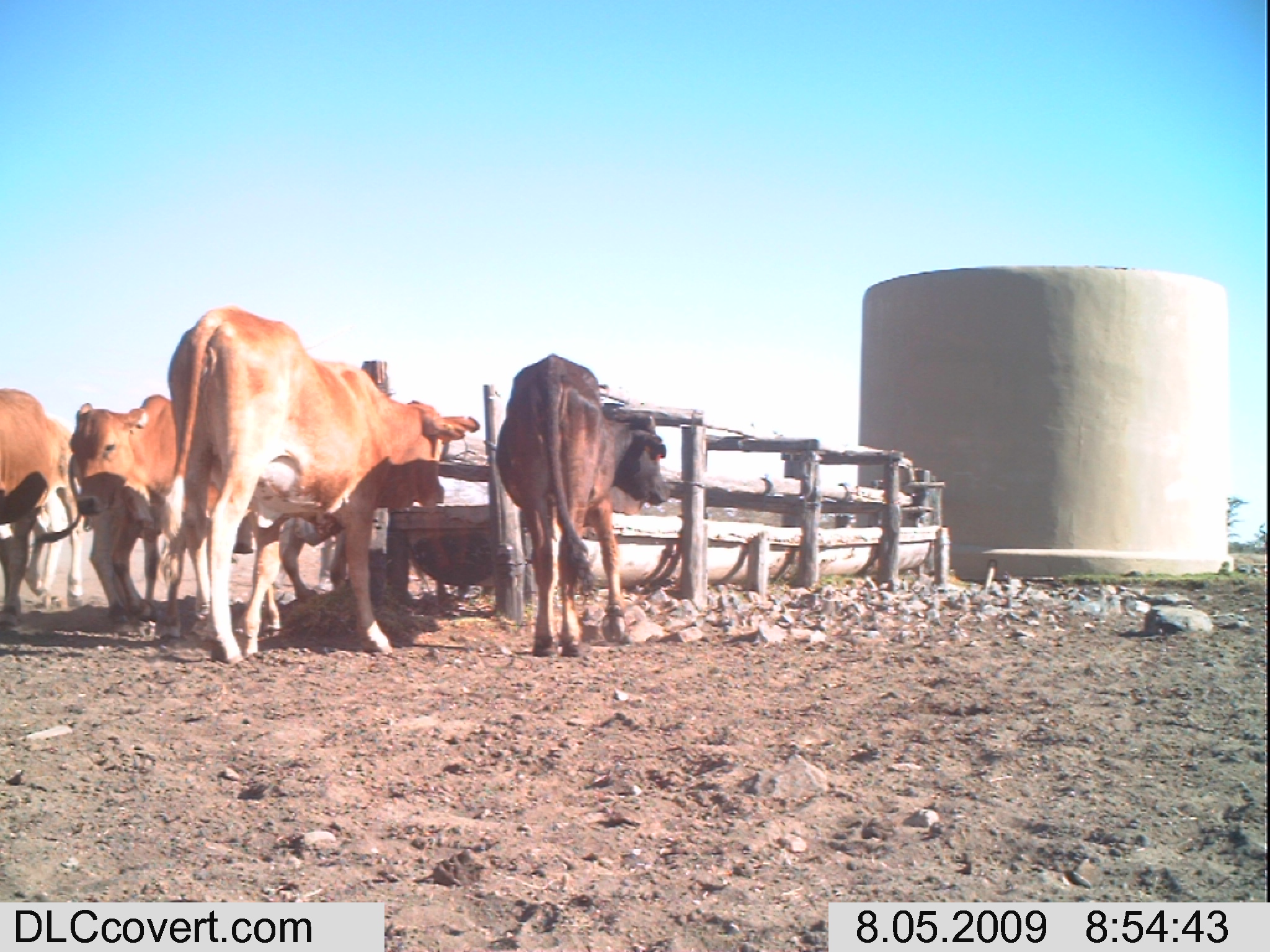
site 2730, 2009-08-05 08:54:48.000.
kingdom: Animalia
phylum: Chordata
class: Mammalia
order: Artiodactyla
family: Bovidae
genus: Bos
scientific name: Bos taurus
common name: domestic cattle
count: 5